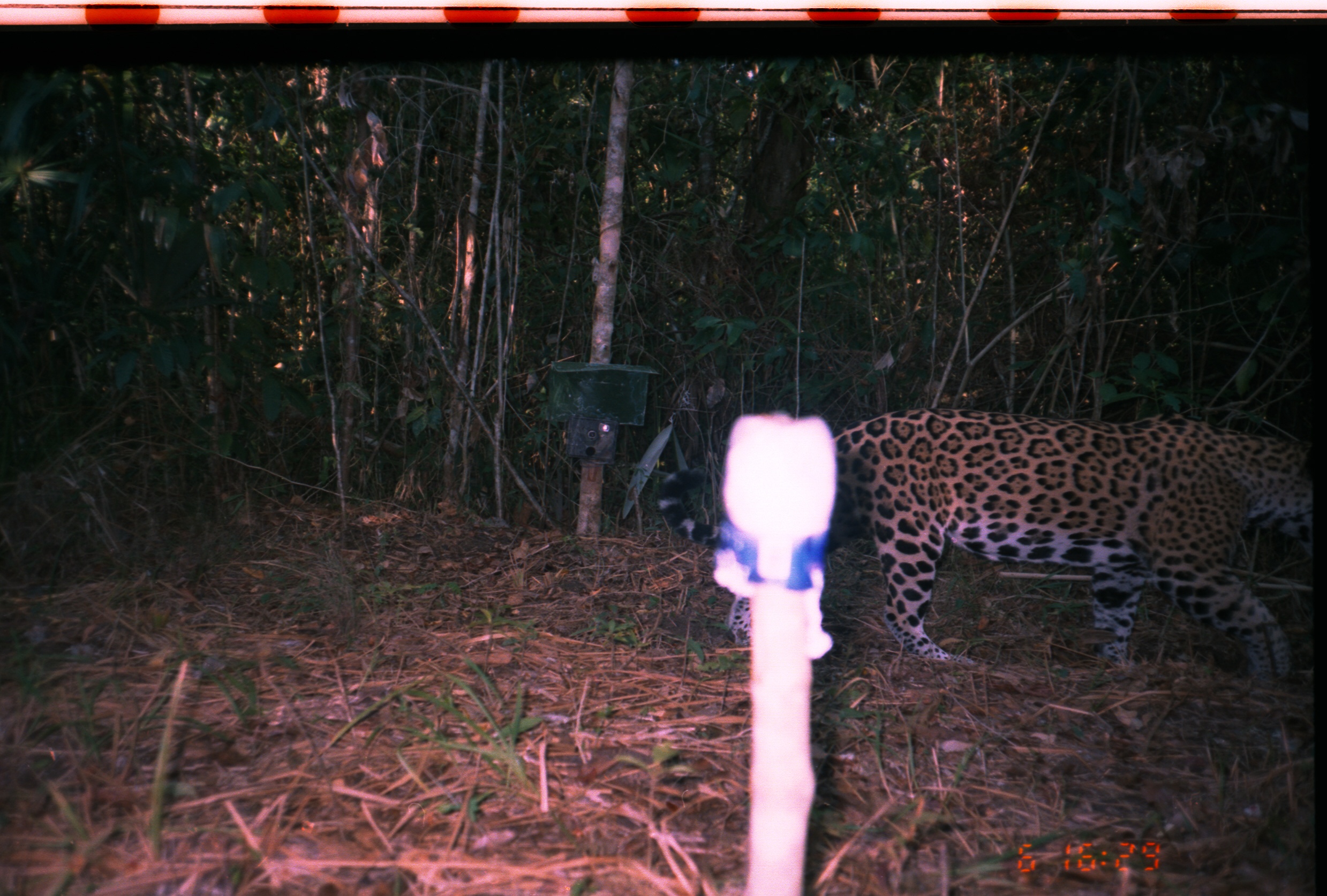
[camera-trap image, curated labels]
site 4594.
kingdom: Animalia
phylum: Chordata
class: Mammalia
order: Carnivora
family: Felidae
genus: Panthera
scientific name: Panthera onca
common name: jaguar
Panthera onca (jaguar).